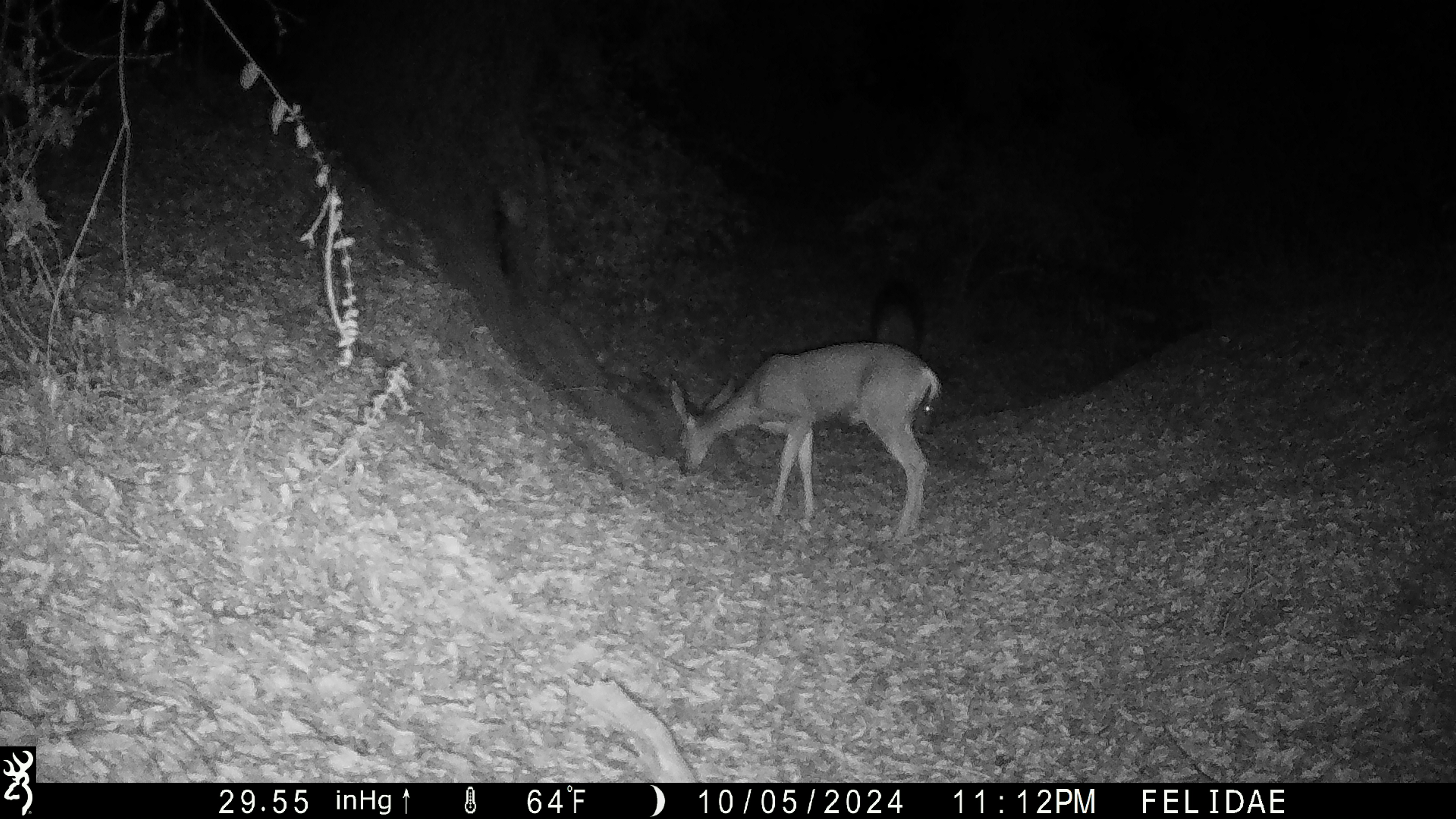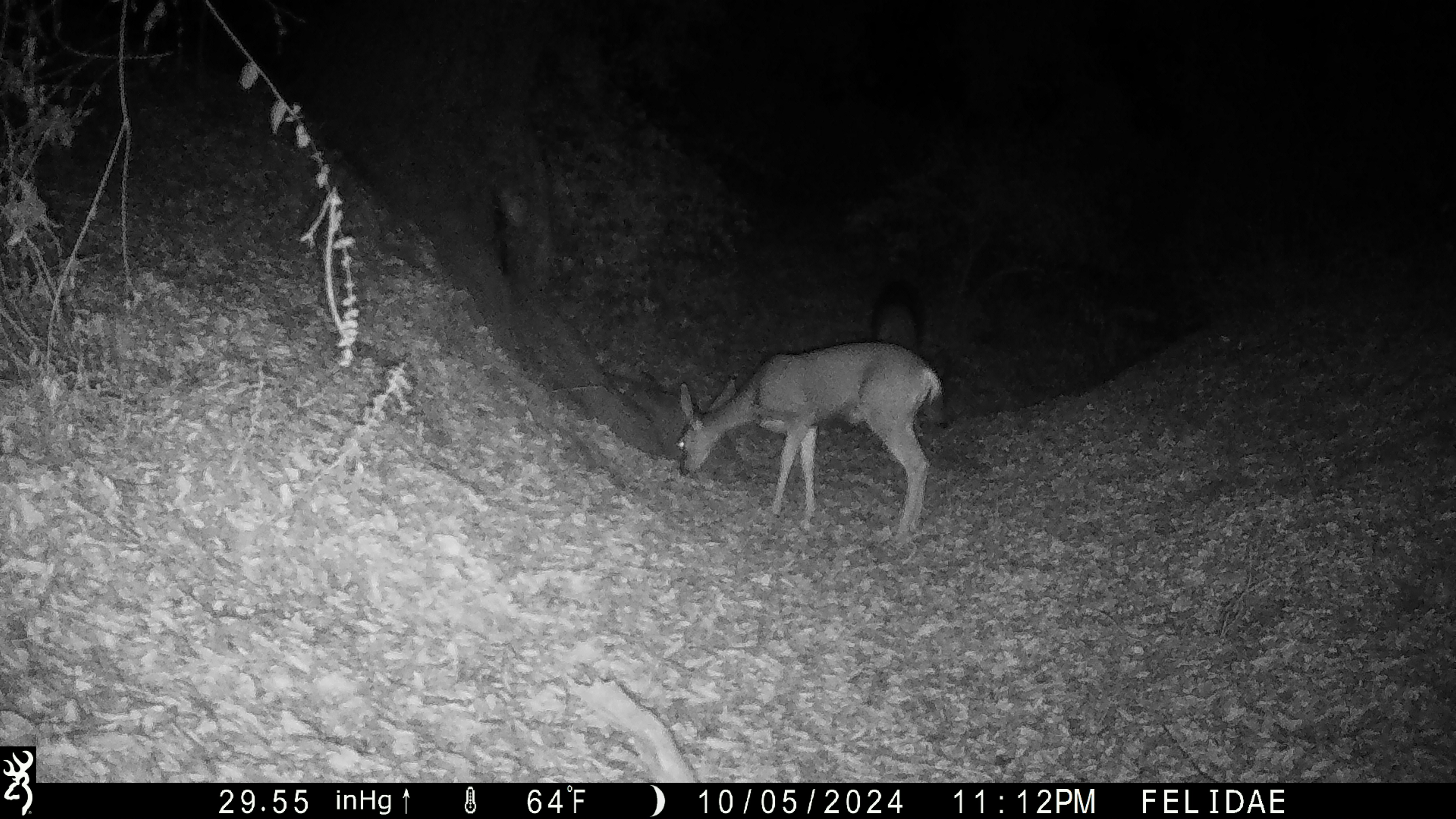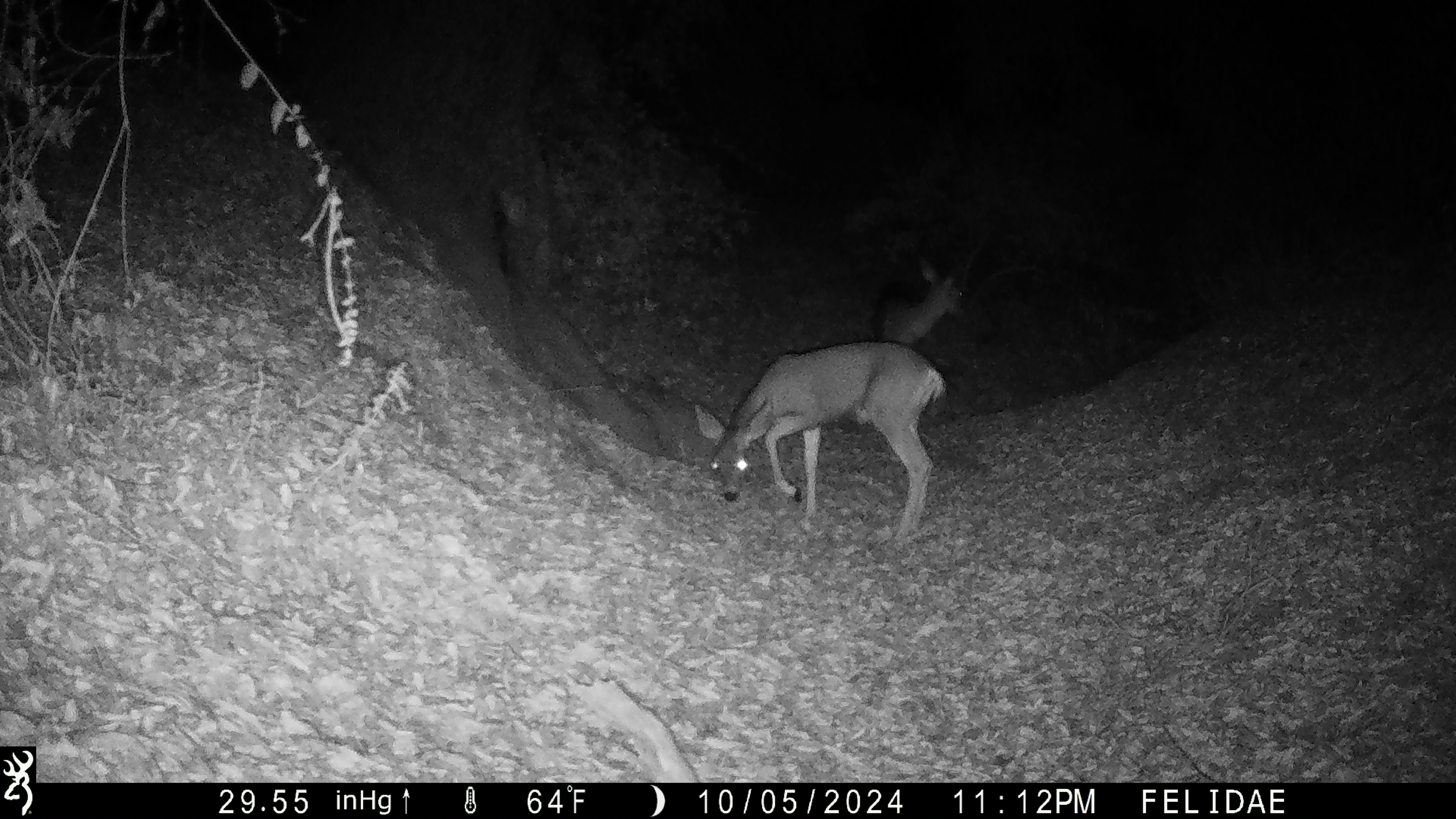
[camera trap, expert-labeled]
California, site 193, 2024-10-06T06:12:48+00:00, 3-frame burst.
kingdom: Animalia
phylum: Chordata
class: Mammalia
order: Artiodactyla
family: Cervidae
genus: Odocoileus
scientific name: Odocoileus hemionus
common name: mule deer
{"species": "mule deer (Odocoileus hemionus)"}